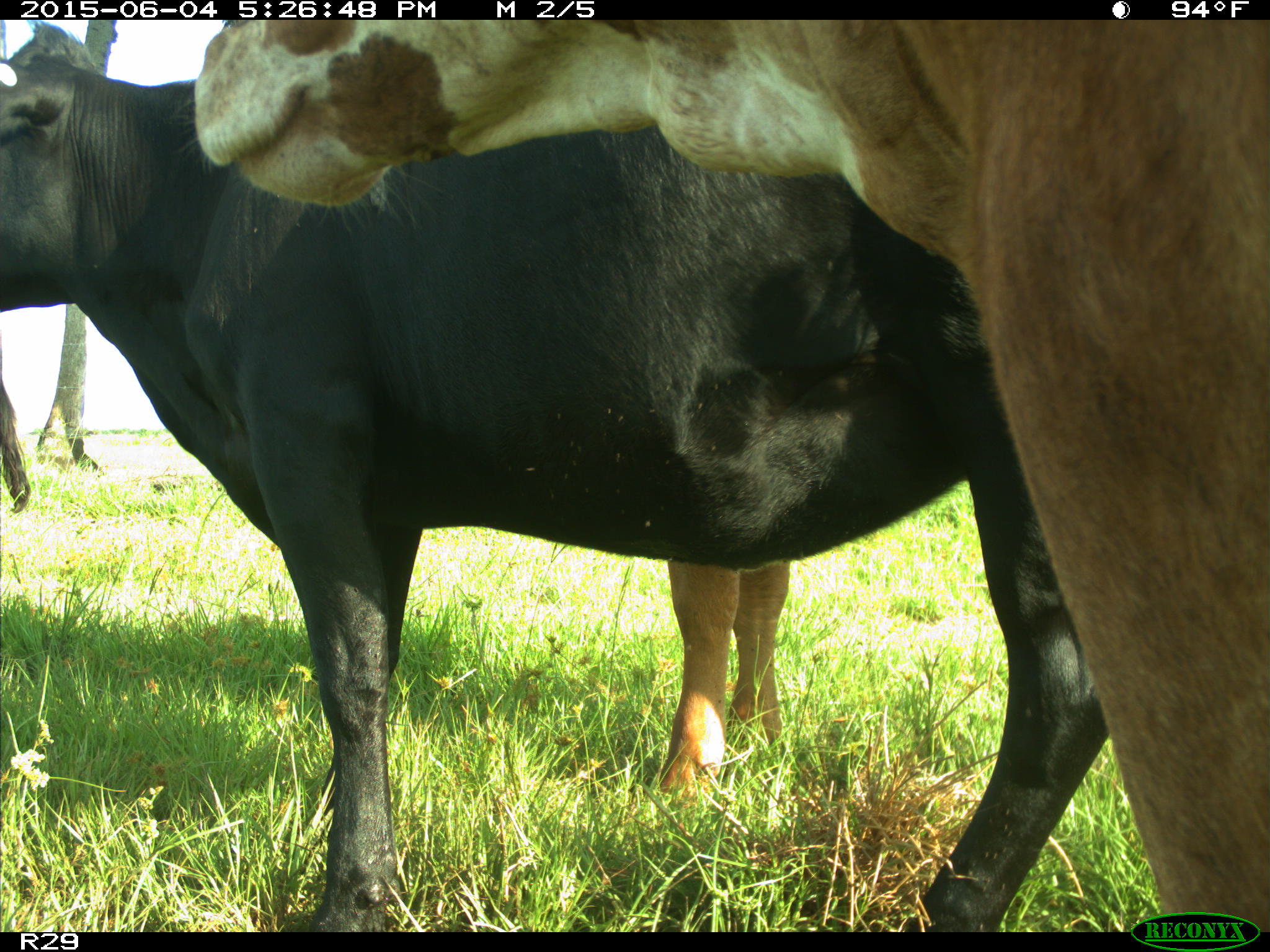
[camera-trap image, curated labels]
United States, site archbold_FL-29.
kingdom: Animalia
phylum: Chordata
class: Mammalia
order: Artiodactyla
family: Bovidae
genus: Bos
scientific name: Bos taurus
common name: domestic cow